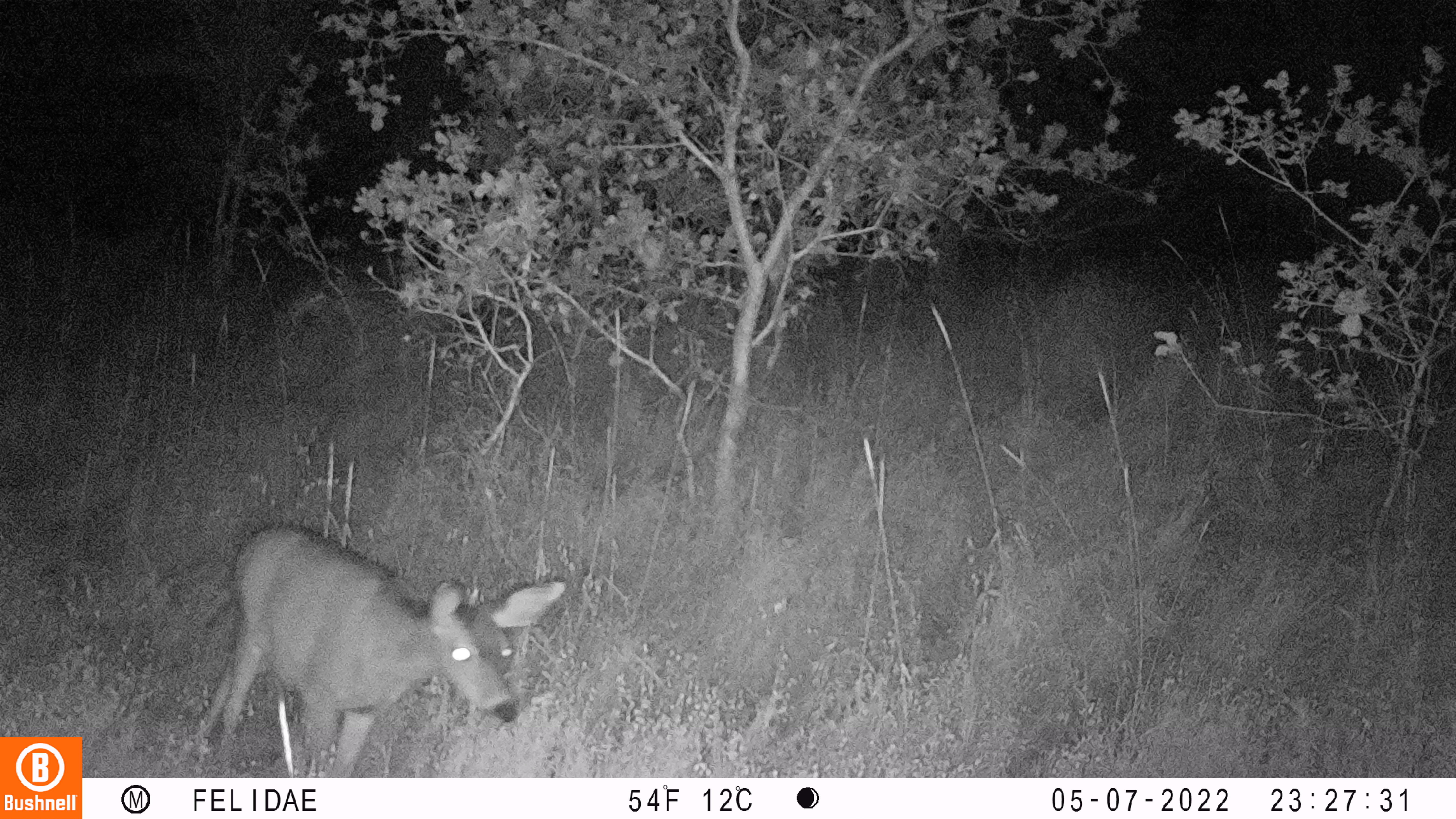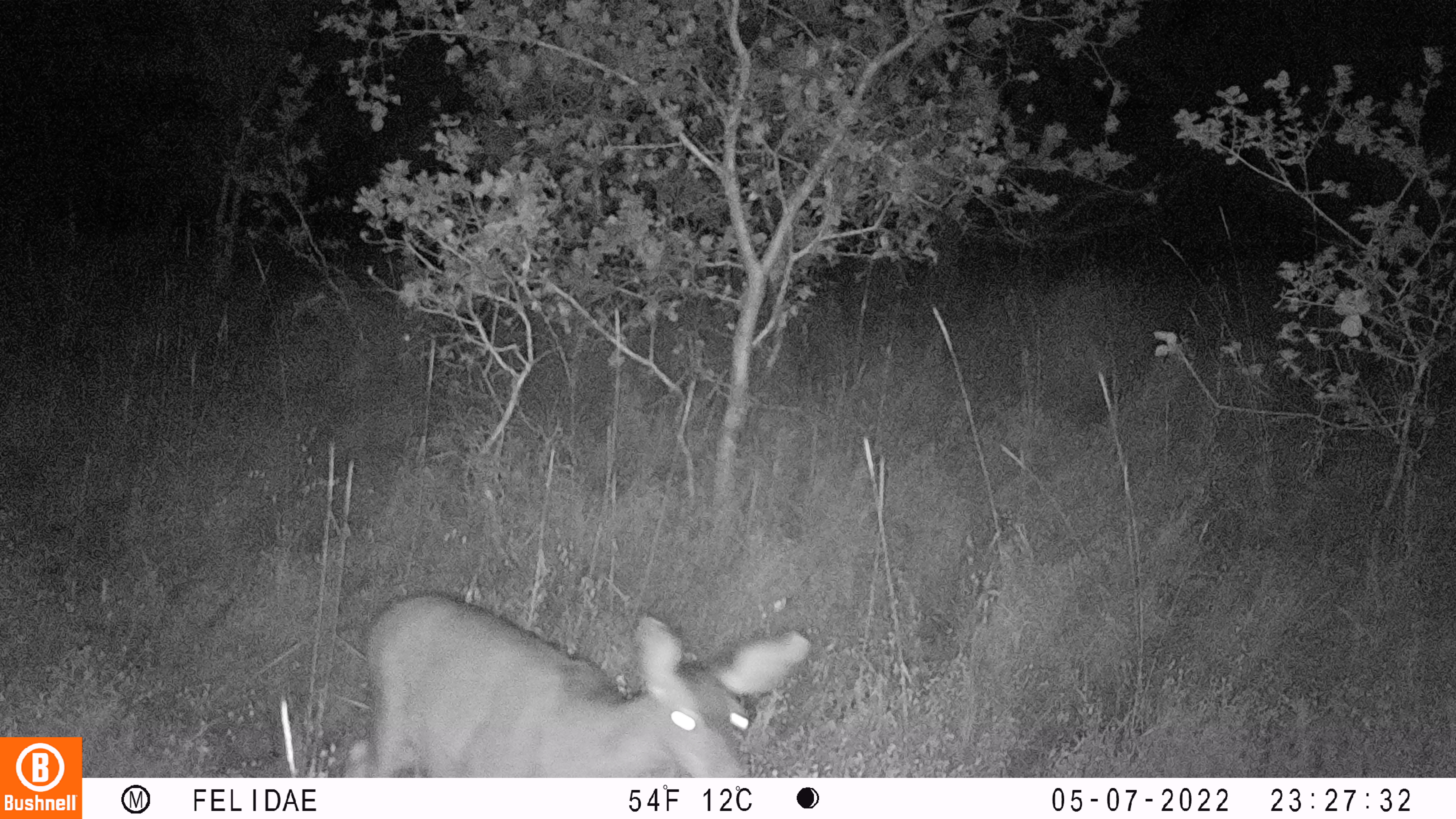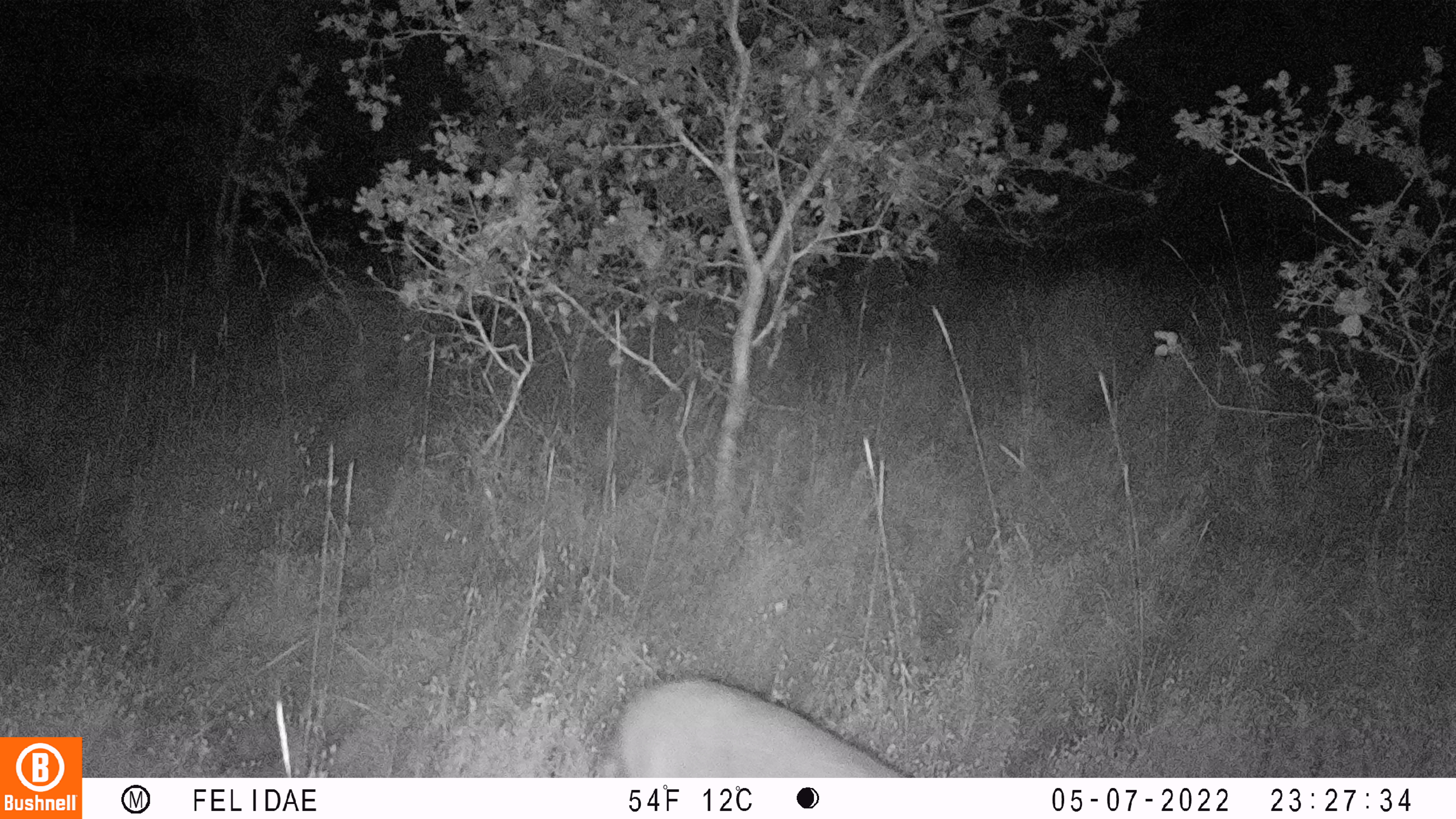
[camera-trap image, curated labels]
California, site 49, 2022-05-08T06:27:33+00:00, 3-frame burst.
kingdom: Animalia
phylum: Chordata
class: Mammalia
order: Artiodactyla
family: Cervidae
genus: Odocoileus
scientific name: Odocoileus hemionus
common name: mule deer